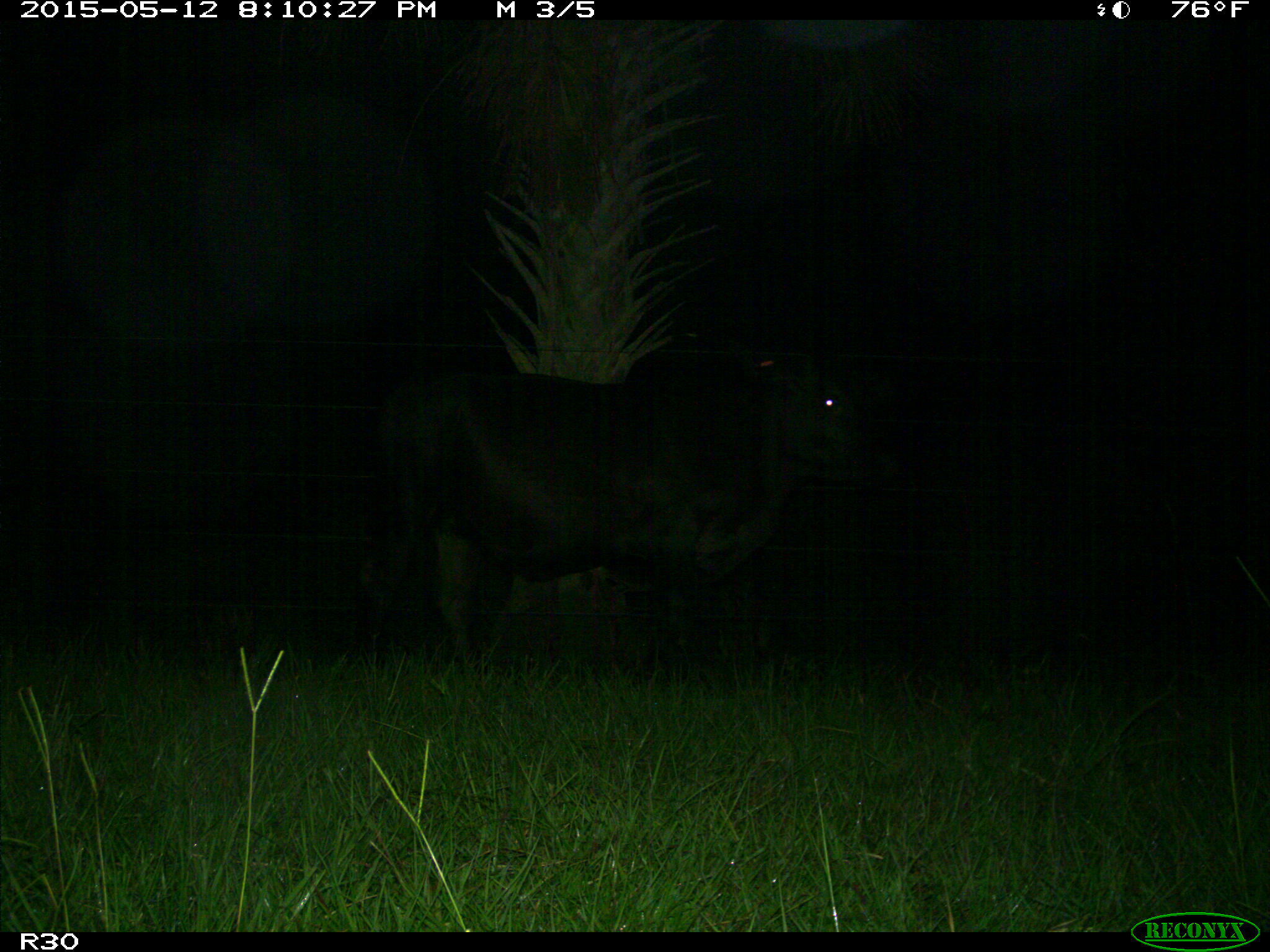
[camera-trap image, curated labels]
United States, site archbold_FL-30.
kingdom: Animalia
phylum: Chordata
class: Mammalia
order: Artiodactyla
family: Bovidae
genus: Bos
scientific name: Bos taurus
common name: domestic cow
Bos taurus (domestic cow).